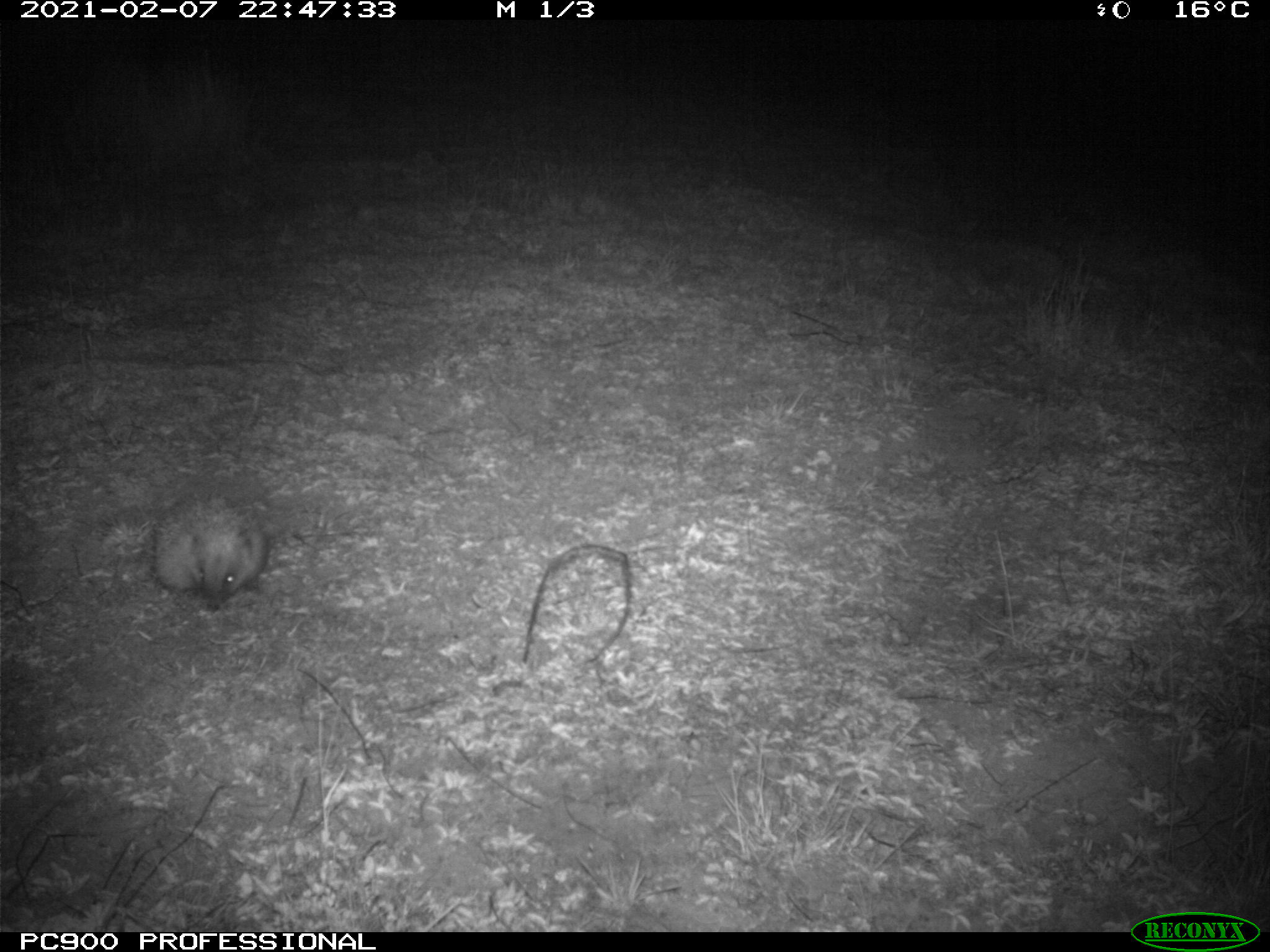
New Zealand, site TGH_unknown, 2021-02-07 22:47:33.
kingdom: Animalia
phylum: Chordata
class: Mammalia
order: Eulipotyphla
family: Erinaceidae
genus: Erinaceus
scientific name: Erinaceus europaeus europaeus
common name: european hedgehog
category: hedgehog